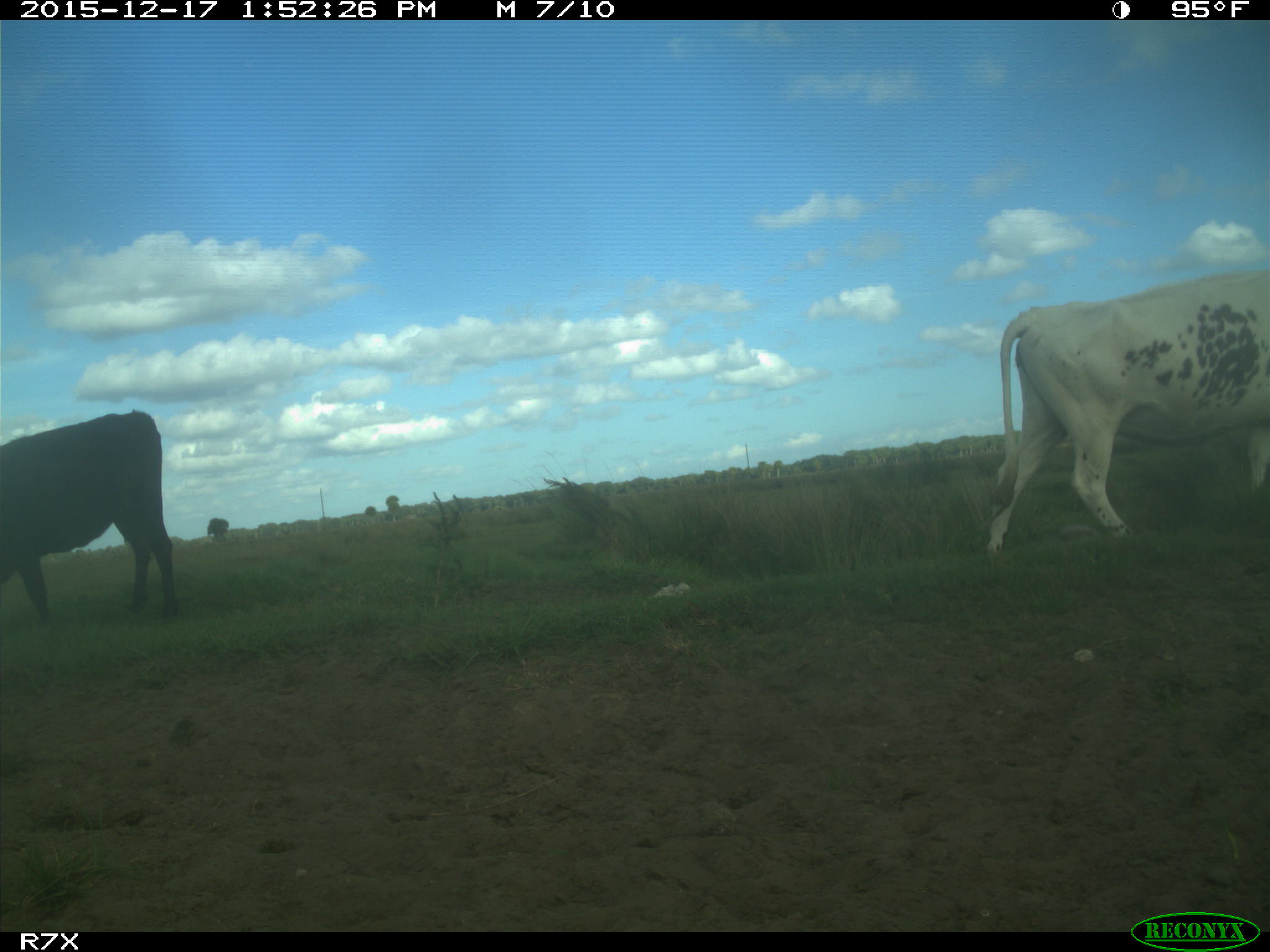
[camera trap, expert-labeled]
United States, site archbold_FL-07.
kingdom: Animalia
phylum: Chordata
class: Mammalia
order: Artiodactyla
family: Bovidae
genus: Bos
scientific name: Bos taurus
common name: domestic cow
Bos taurus (domestic cow).